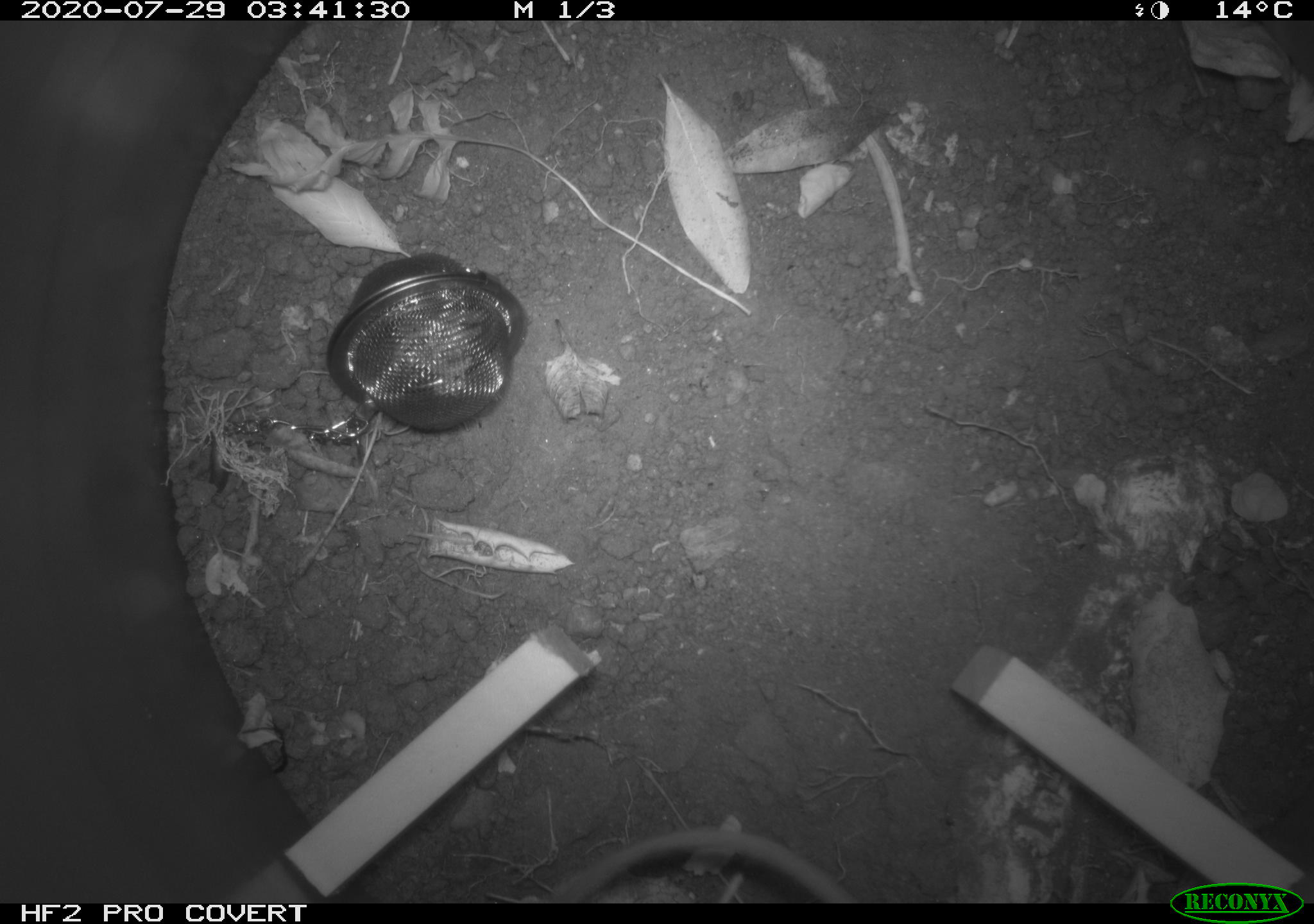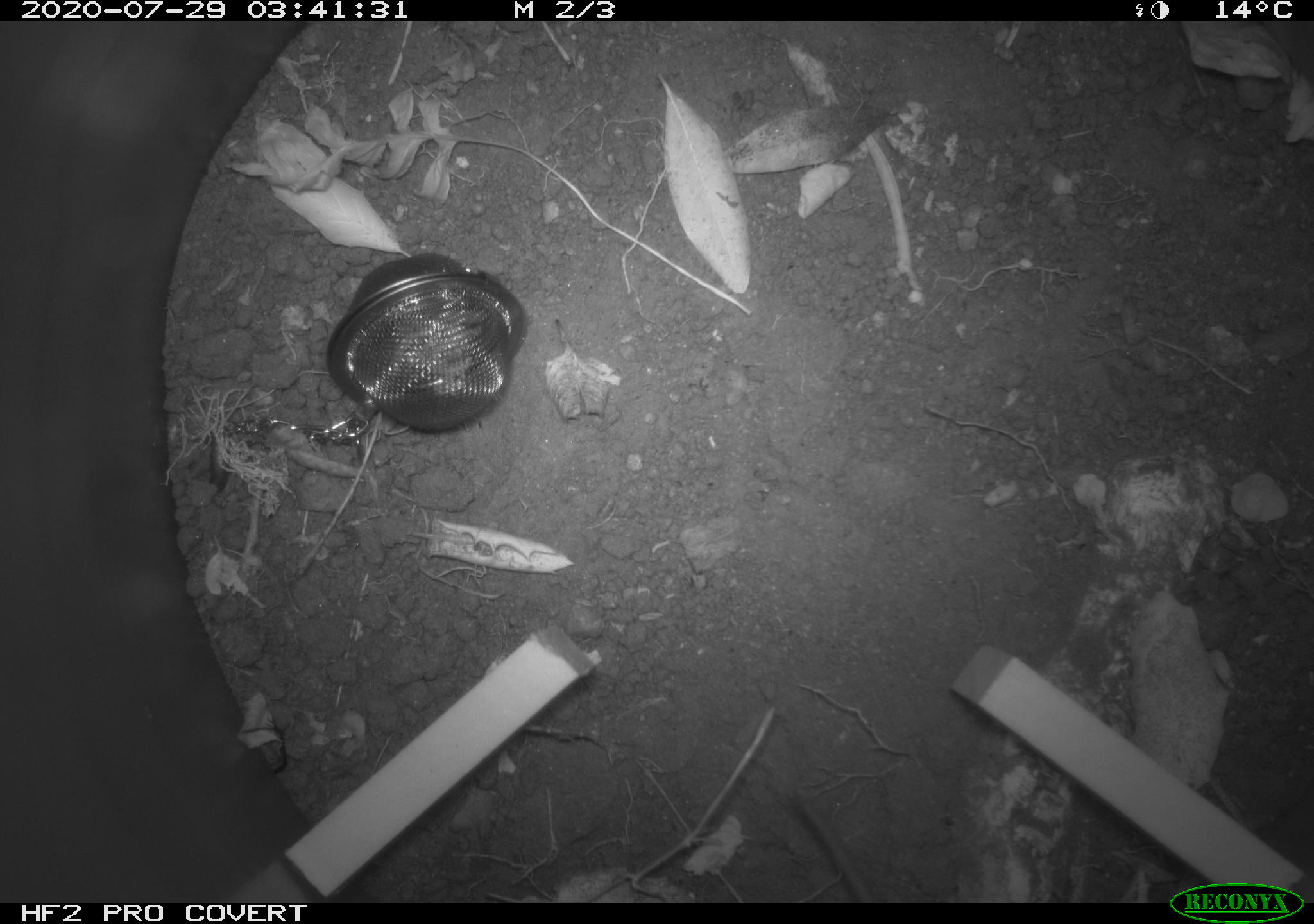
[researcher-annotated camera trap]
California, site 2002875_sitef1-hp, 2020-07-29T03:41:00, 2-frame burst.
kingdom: Animalia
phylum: Chordata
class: Mammalia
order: Rodentia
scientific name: Rodentia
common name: rodent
Rodent (Rodentia).